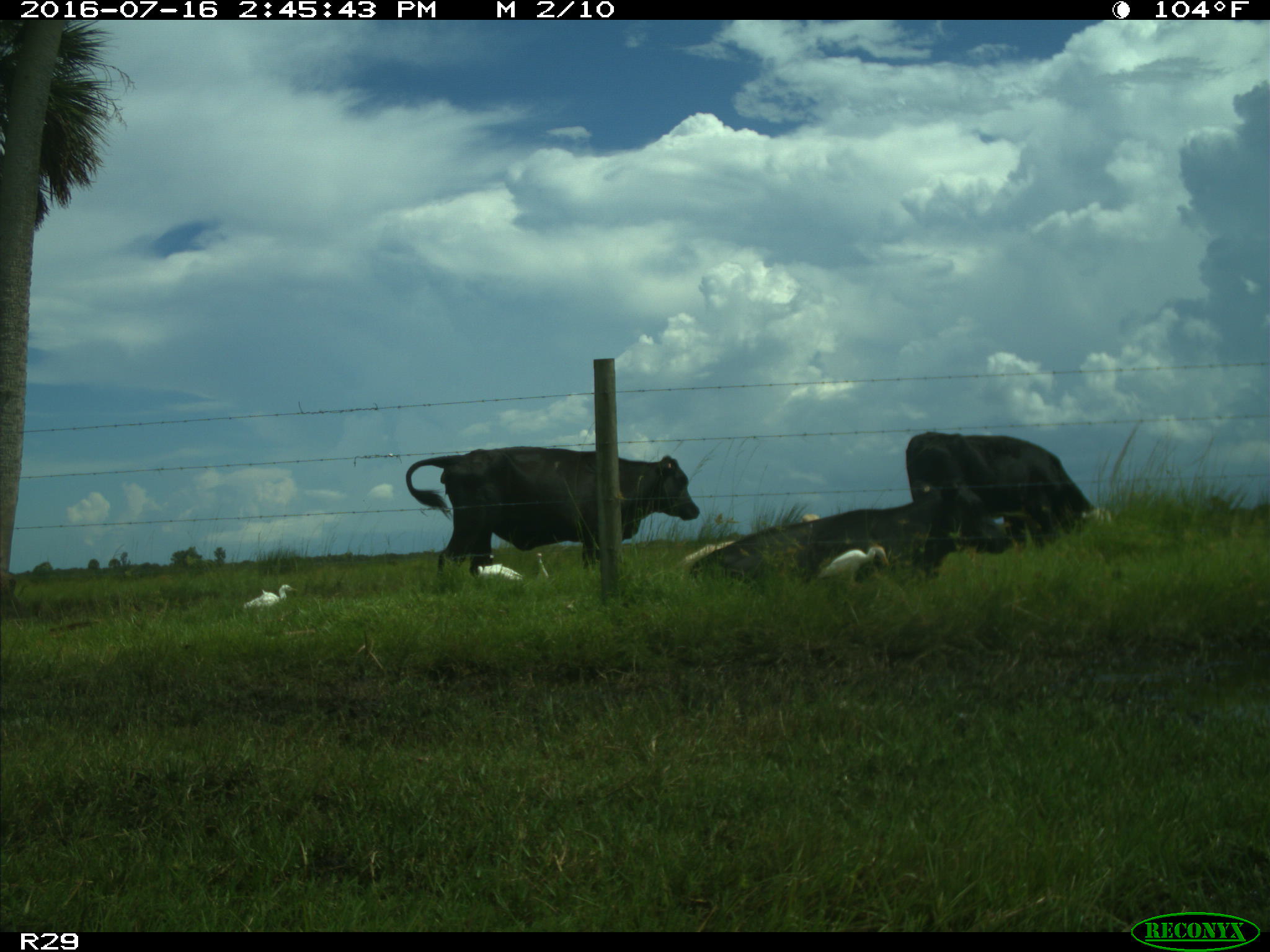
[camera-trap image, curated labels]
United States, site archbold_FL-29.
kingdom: Animalia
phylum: Chordata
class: Mammalia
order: Artiodactyla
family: Bovidae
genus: Bos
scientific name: Bos taurus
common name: domestic cow